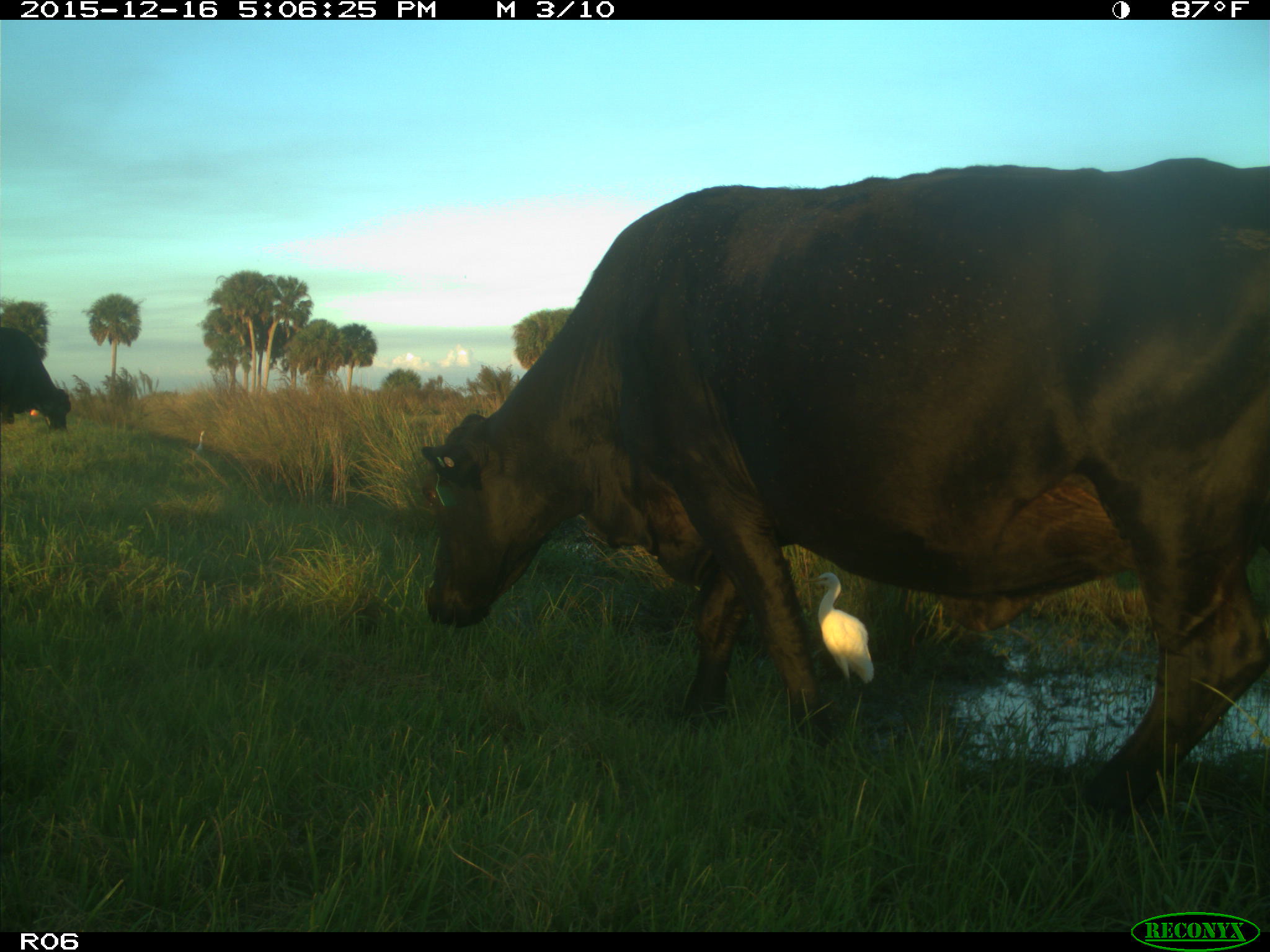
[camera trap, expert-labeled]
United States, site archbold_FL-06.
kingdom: Animalia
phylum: Chordata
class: Mammalia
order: Artiodactyla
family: Bovidae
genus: Bos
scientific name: Bos taurus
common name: domestic cow